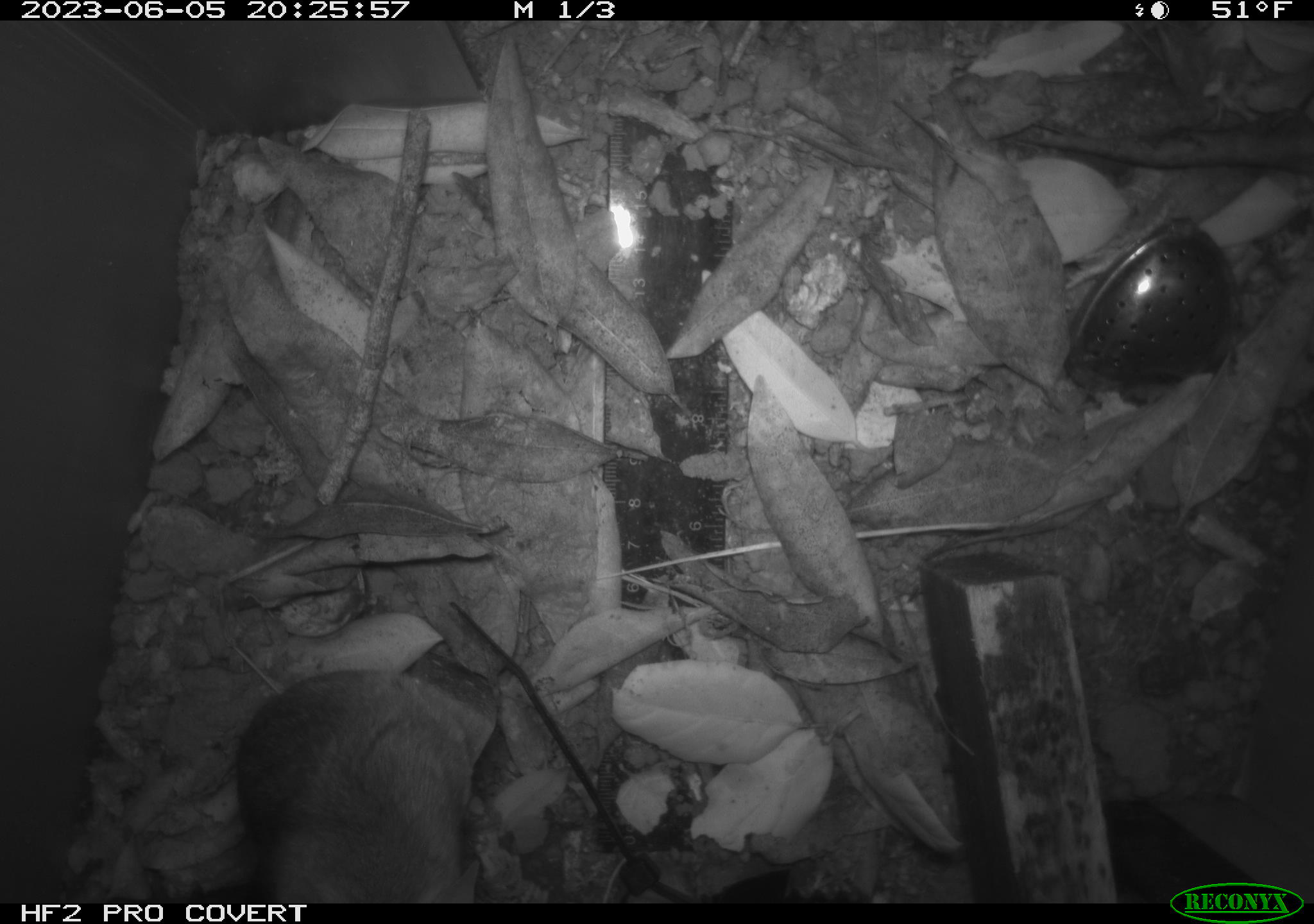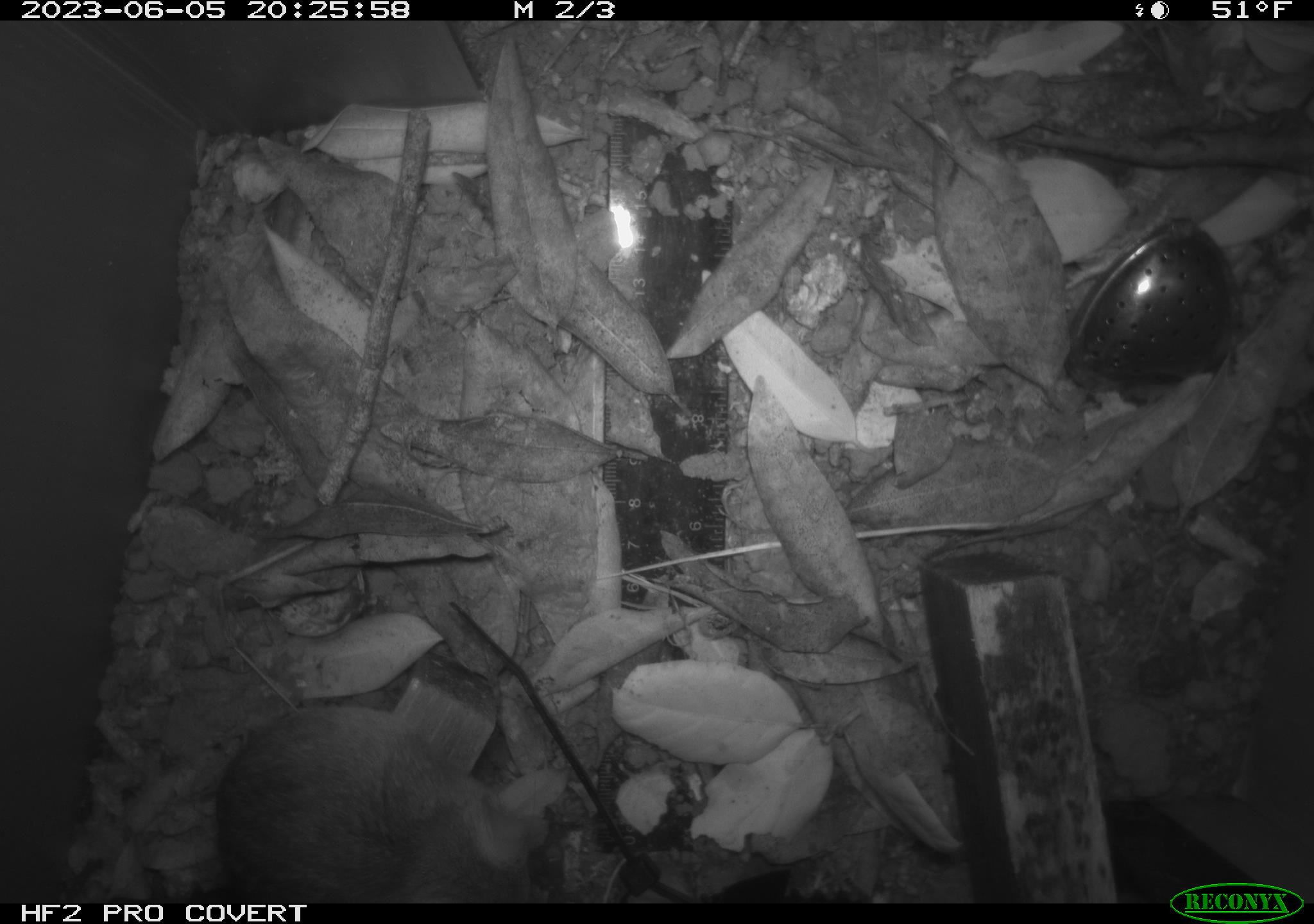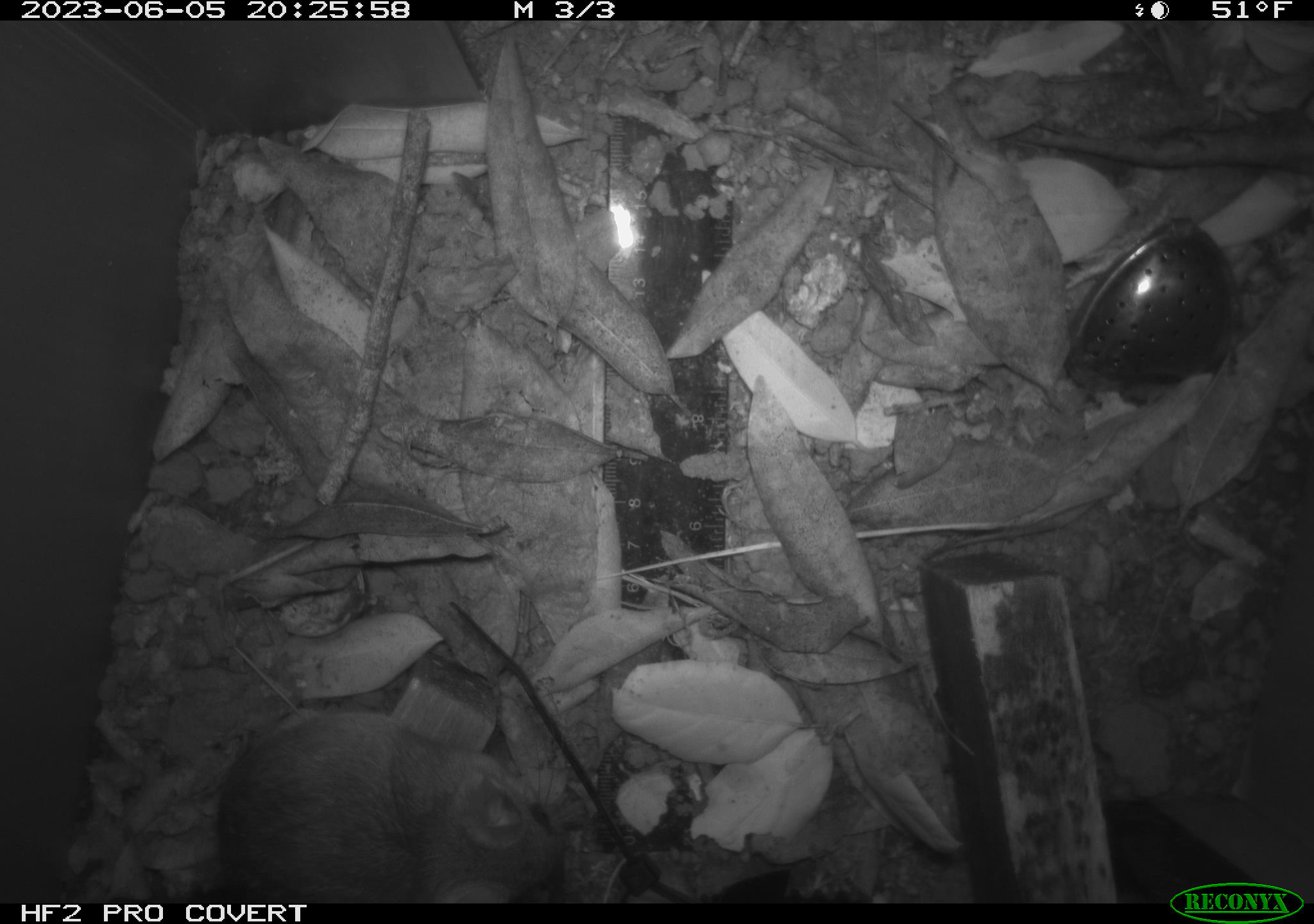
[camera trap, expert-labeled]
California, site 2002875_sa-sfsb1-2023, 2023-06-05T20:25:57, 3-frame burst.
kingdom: Animalia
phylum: Chordata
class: Mammalia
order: Rodentia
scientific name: Rodentia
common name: mouse species